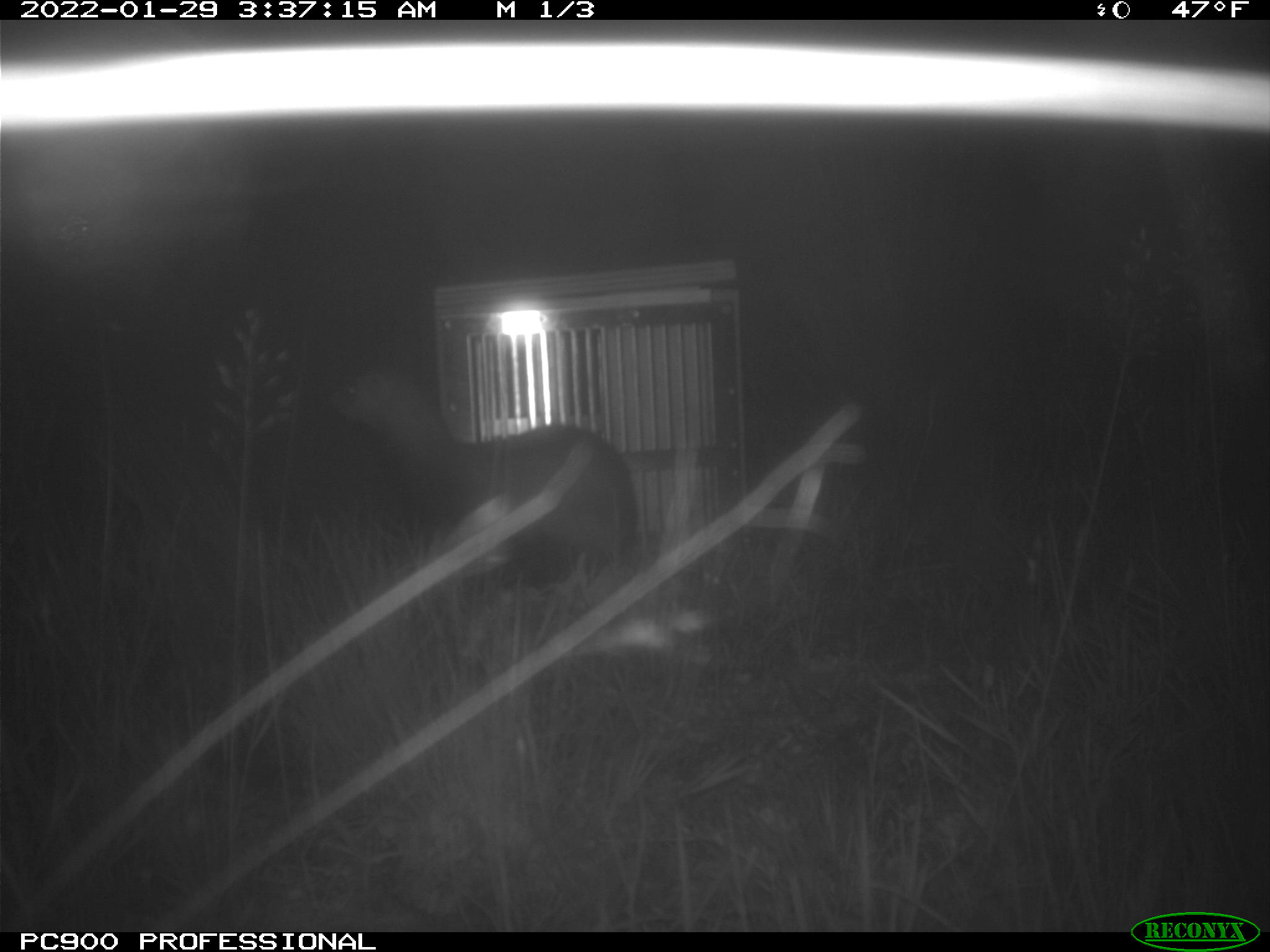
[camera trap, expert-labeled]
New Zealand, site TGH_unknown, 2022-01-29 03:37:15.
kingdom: Animalia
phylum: Chordata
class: Mammalia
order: Carnivora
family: Mustelidae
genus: Mustela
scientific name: Mustela furo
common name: ferret